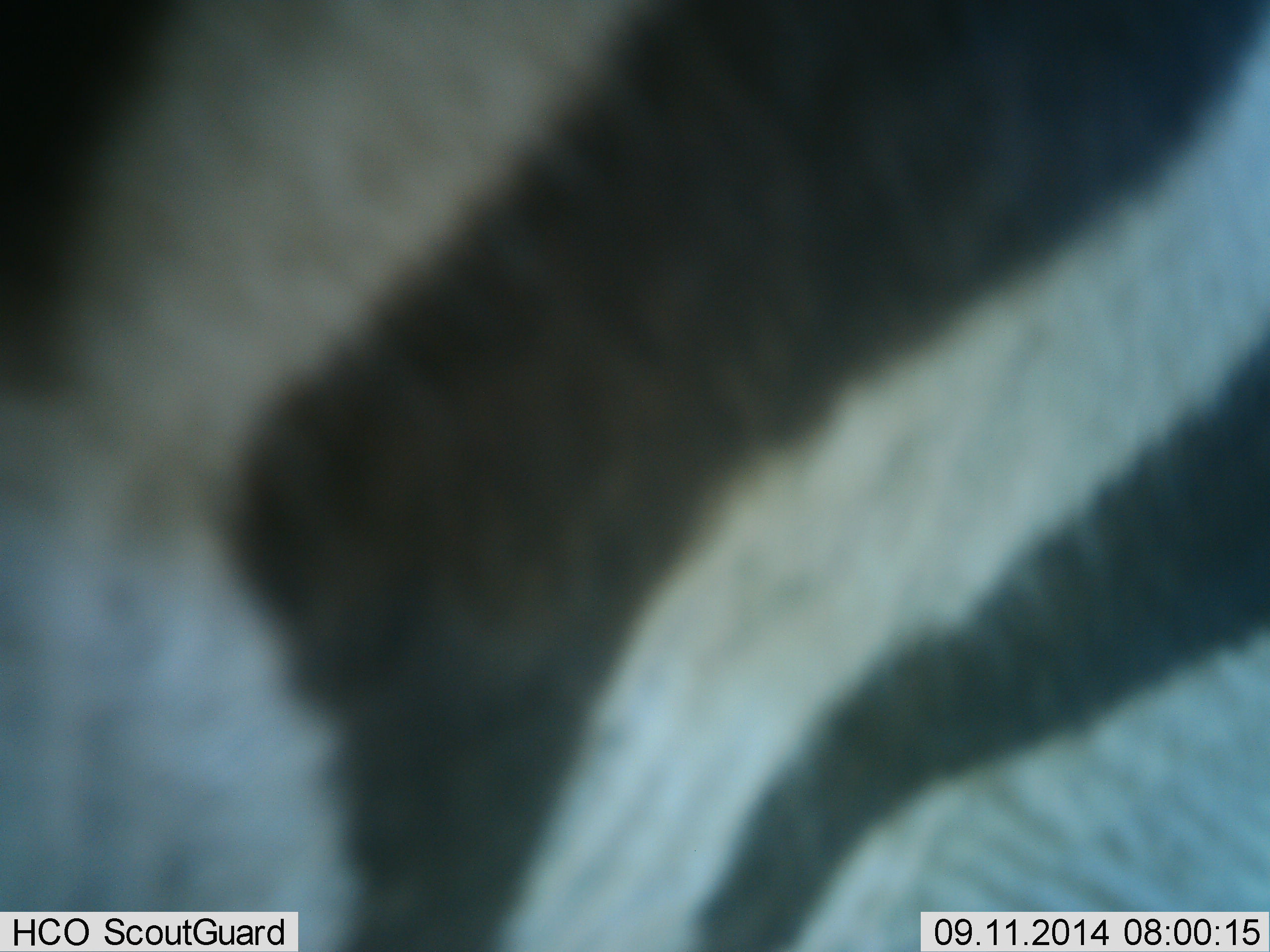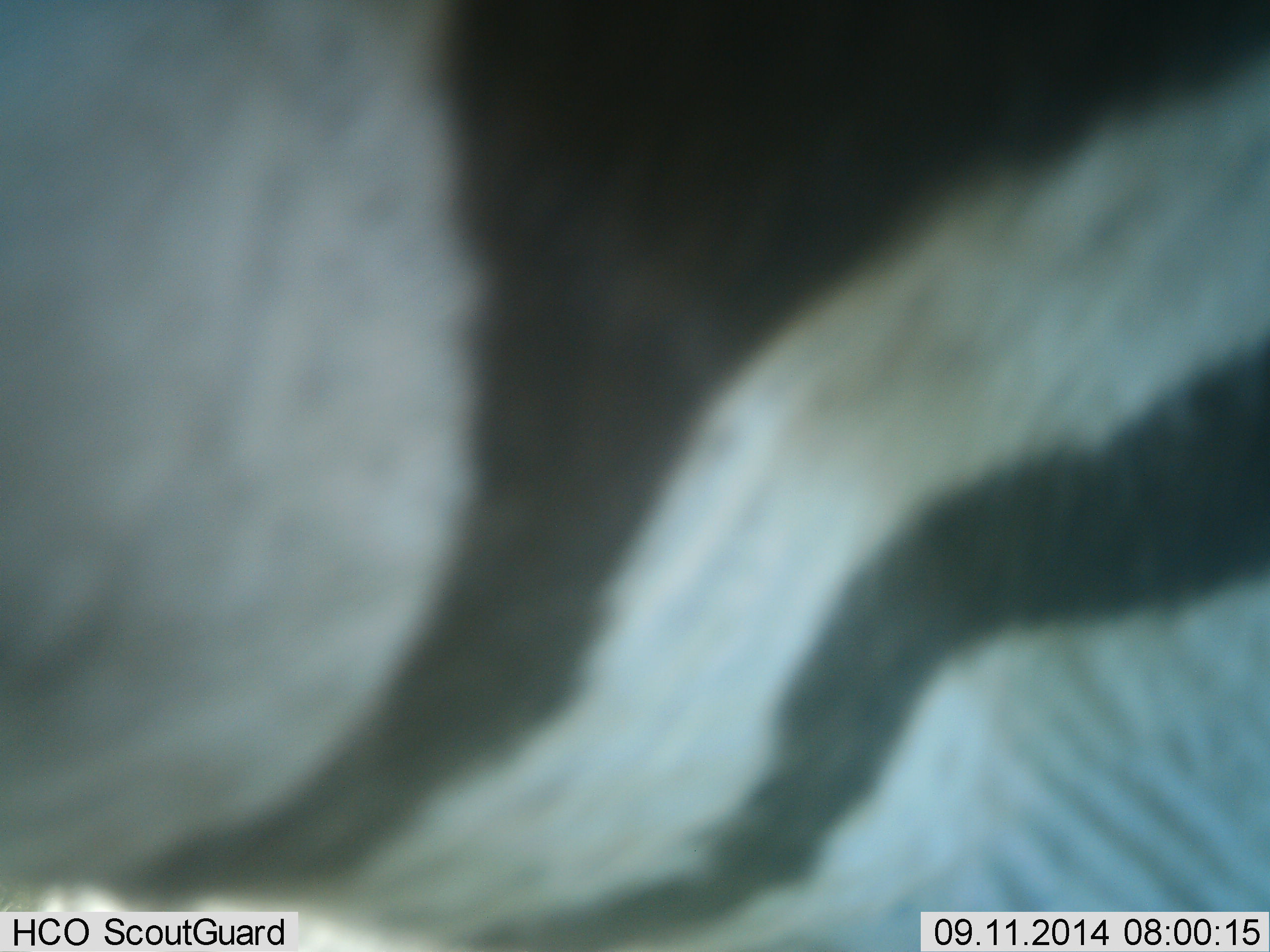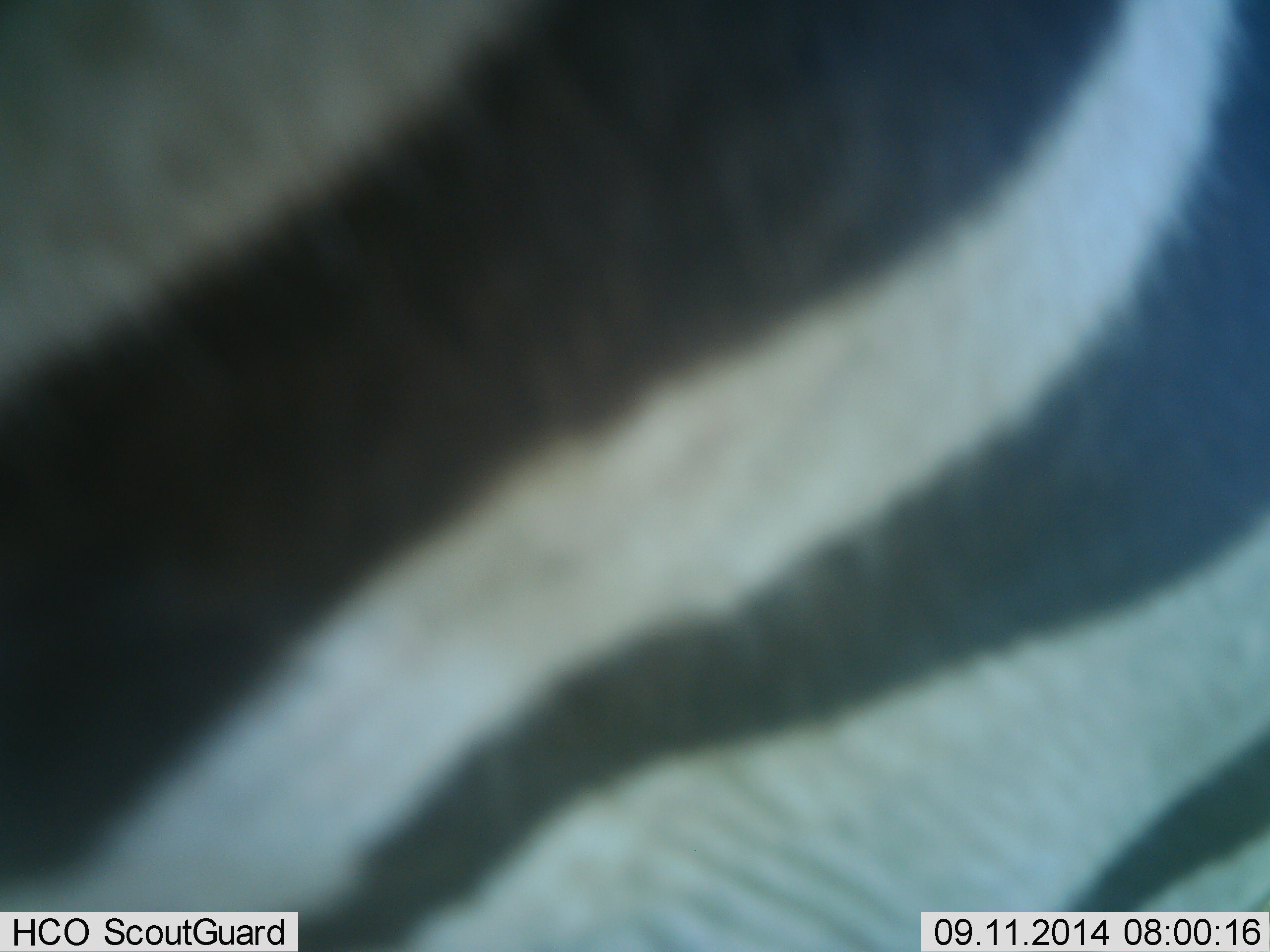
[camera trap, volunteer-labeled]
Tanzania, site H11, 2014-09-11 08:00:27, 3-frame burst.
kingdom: Animalia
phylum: Chordata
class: Mammalia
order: Perissodactyla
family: Equidae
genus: Equus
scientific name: Equus quagga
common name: plains zebra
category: zebra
Zebra (plains zebra) (Equus quagga), count 1. Behavior (volunteer vote fractions): standing 50%, resting 0%, moving 50%, interacting 0%. Young present (vote fraction): 0%. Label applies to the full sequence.